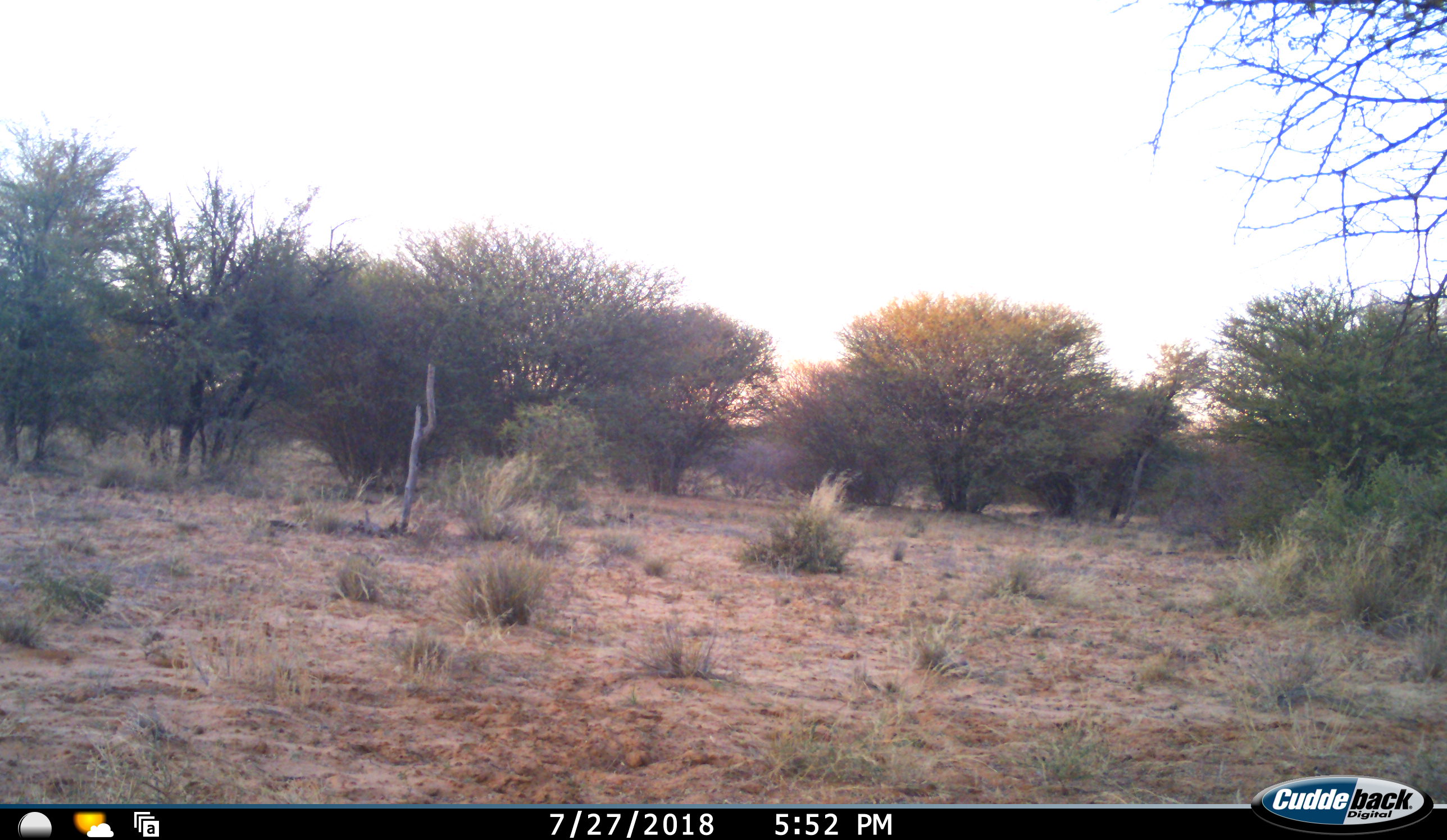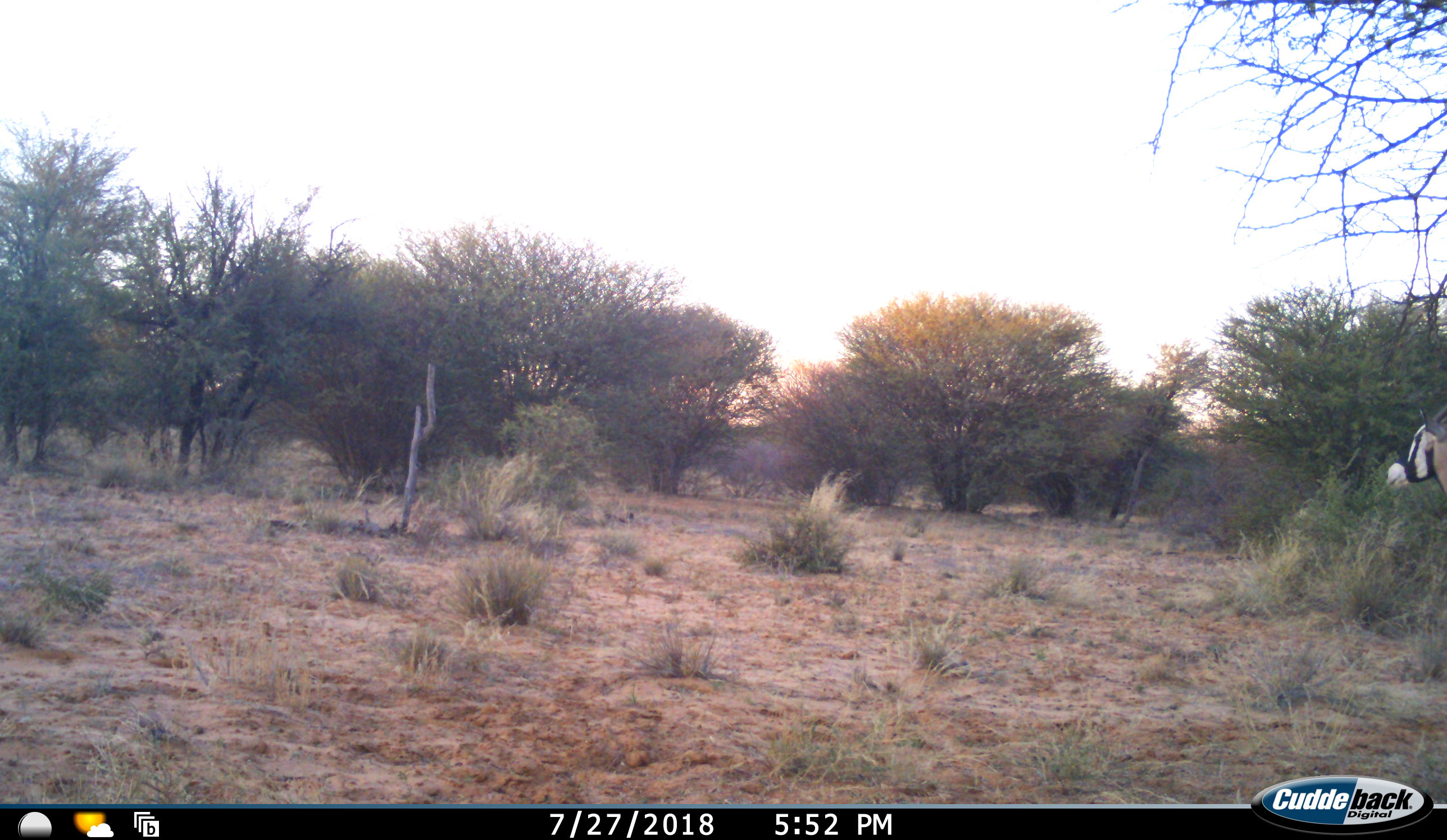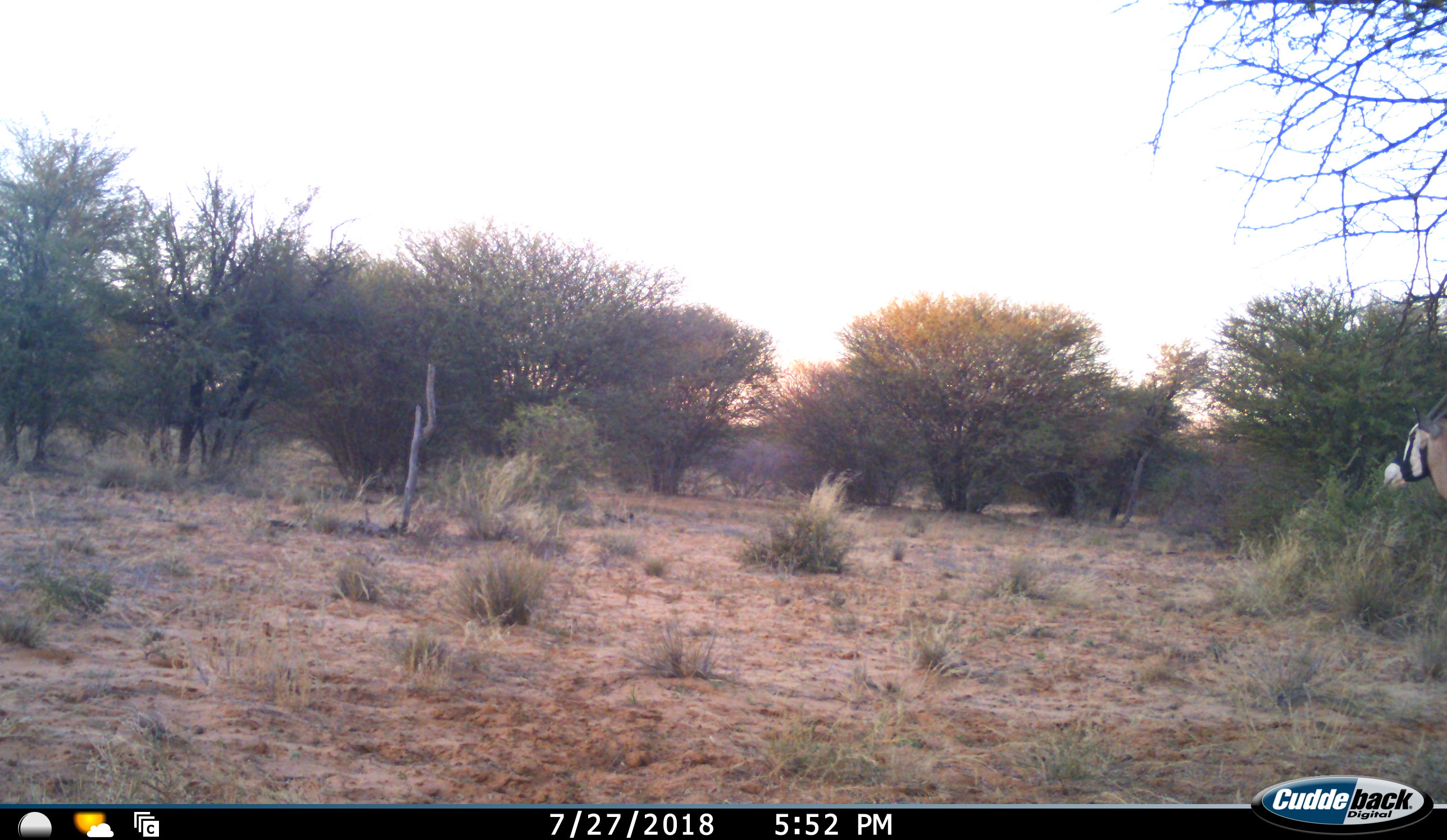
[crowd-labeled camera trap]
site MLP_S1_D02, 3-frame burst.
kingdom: Animalia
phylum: Chordata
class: Mammalia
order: Artiodactyla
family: Bovidae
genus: Oryx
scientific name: Oryx gazella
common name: gemsbok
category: oryx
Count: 1.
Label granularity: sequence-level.